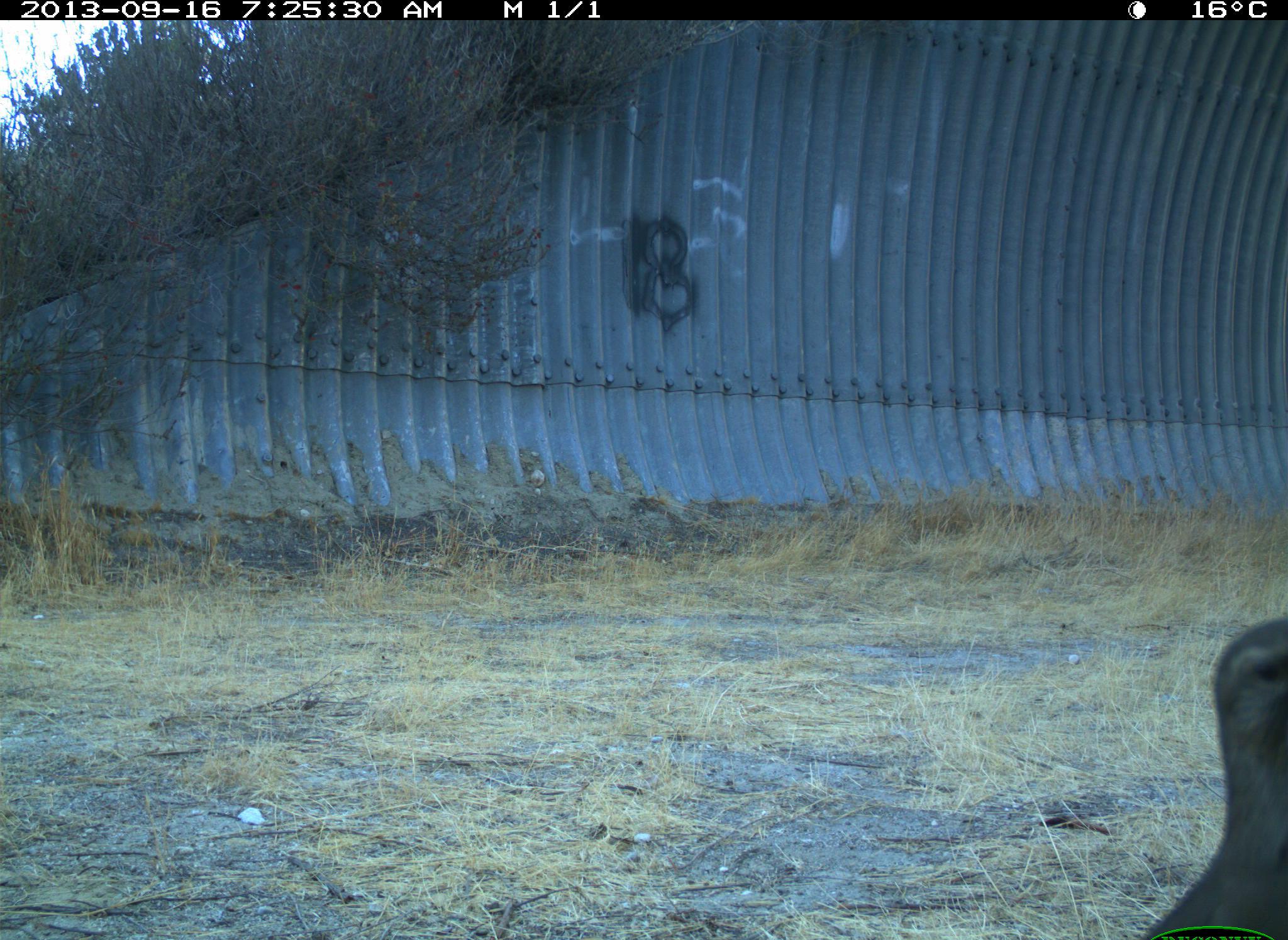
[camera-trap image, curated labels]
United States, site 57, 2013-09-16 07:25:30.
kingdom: Animalia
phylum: Chordata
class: Aves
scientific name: Aves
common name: bird